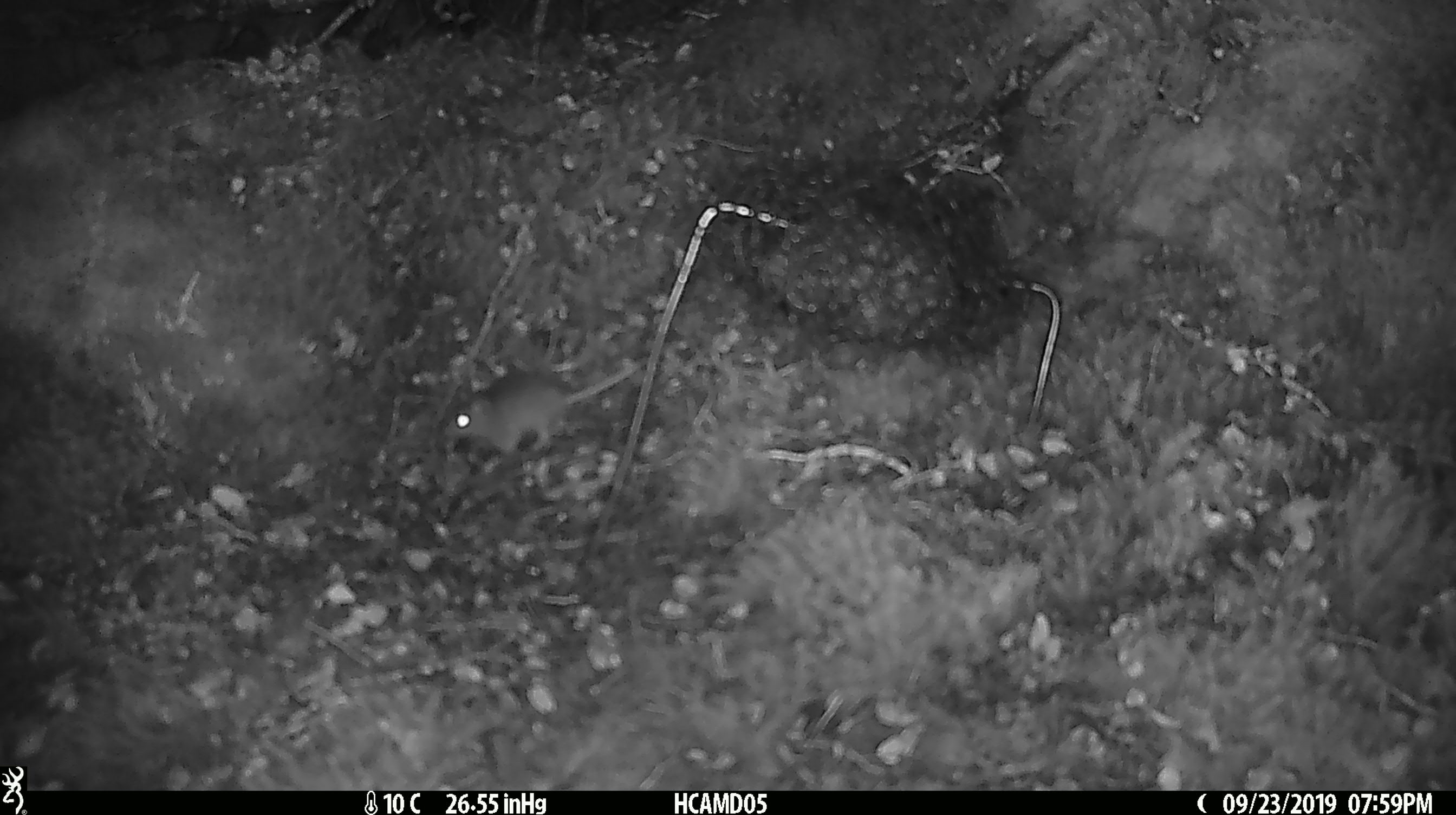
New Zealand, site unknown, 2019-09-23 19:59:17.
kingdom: Animalia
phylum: Chordata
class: Mammalia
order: Rodentia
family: Muridae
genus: Mus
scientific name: Mus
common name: mouse